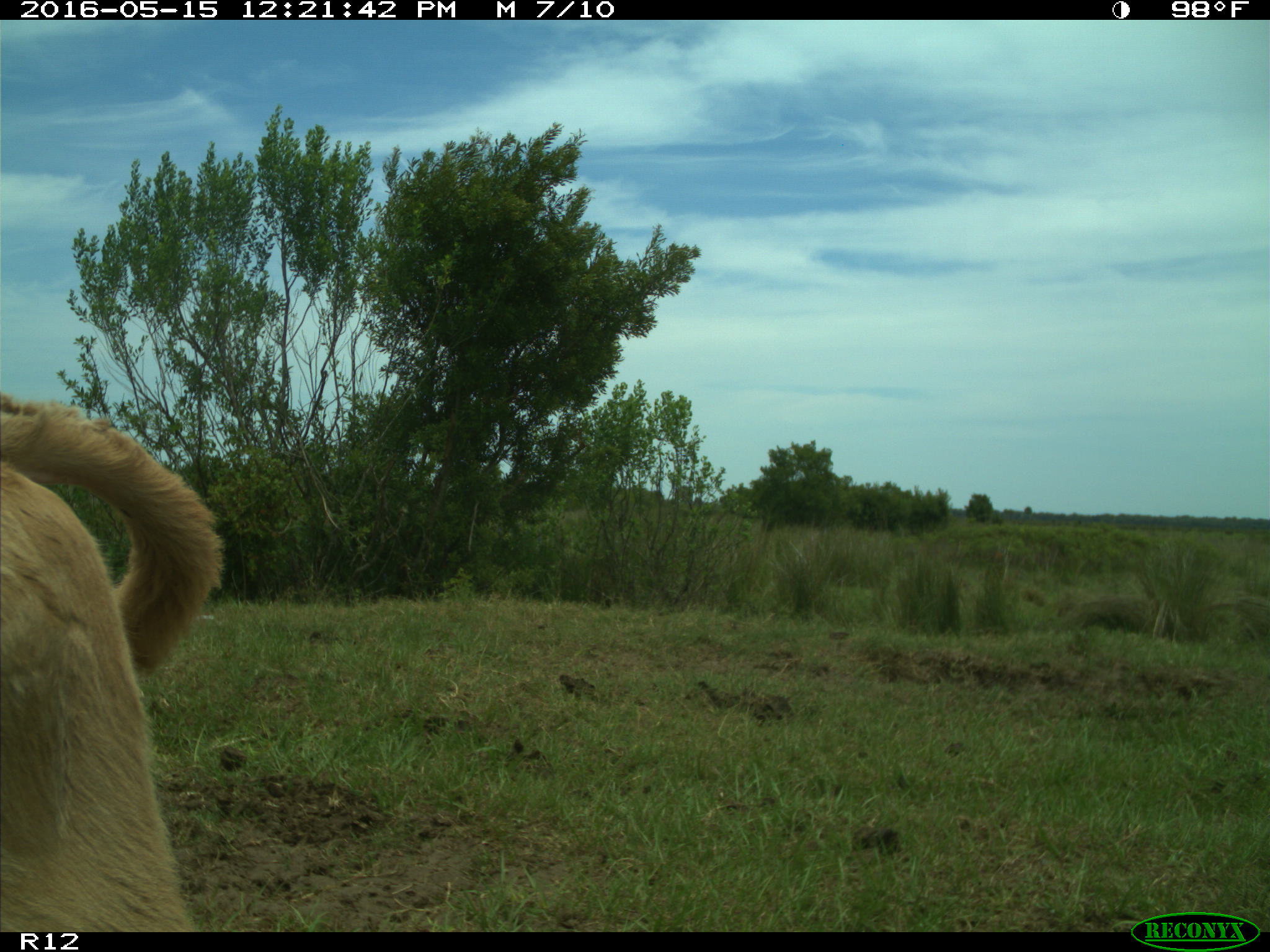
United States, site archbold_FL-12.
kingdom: Animalia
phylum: Chordata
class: Mammalia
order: Artiodactyla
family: Bovidae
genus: Bos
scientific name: Bos taurus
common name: domestic cow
Bos taurus (domestic cow).